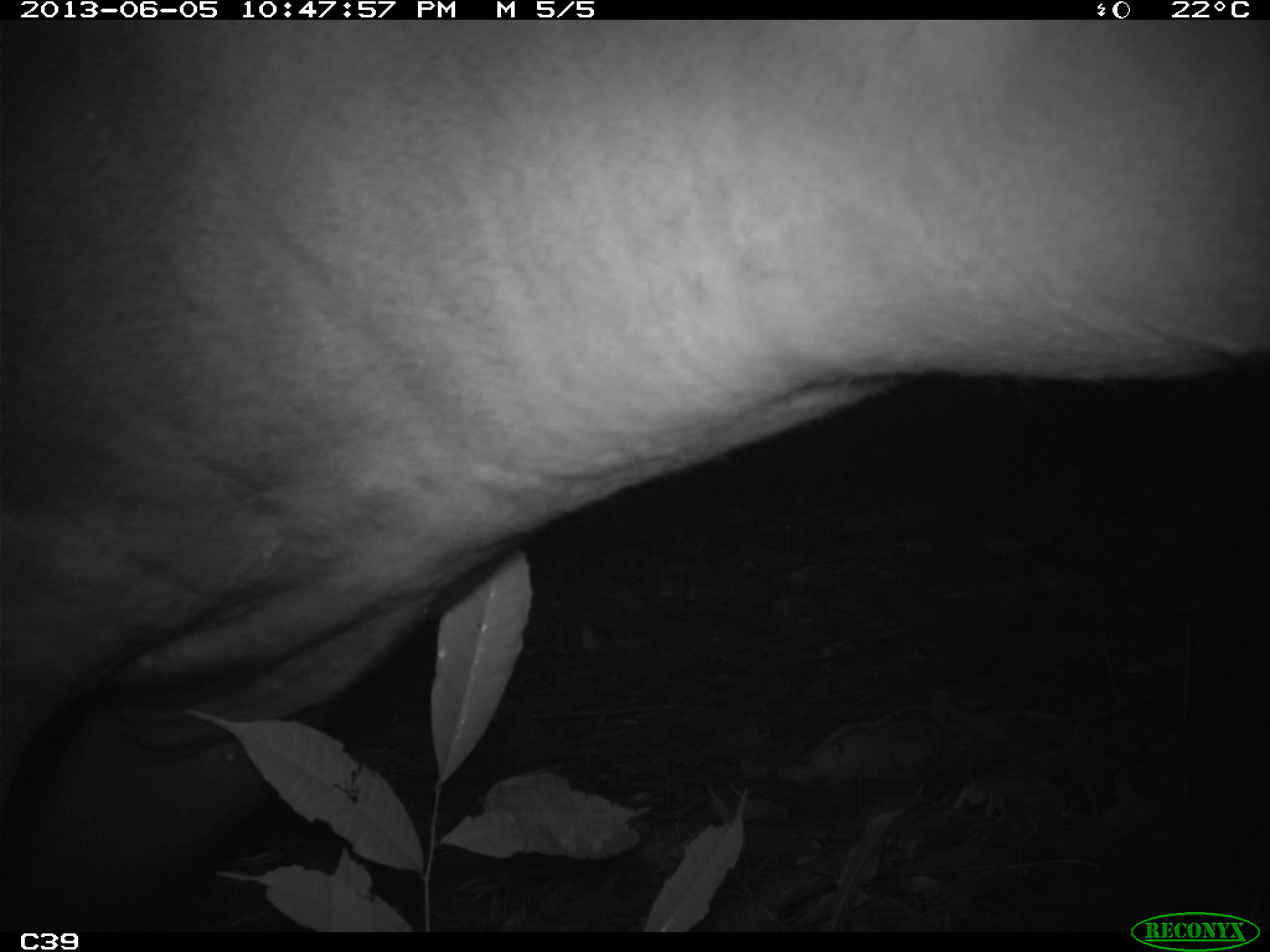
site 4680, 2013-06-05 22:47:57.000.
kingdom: Animalia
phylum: Chordata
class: Mammalia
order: Perissodactyla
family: Tapiridae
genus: Tapirus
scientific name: Tapirus terrestris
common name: south american tapir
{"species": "Tapirus terrestris (south american tapir)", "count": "1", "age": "adult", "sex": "male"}